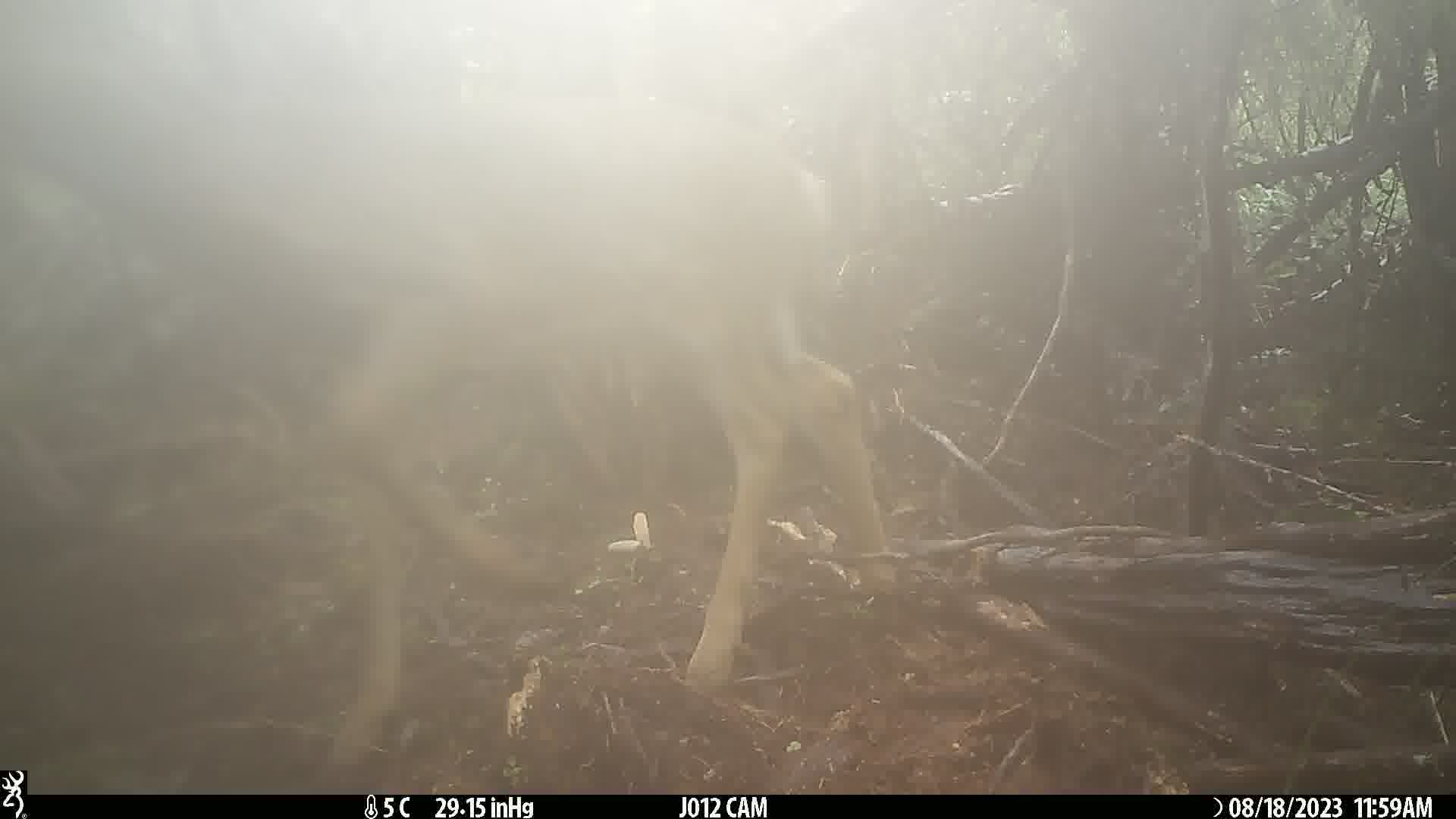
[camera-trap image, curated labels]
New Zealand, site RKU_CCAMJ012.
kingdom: Animalia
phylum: Chordata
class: Mammalia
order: Artiodactyla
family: Cervidae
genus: Odocoileus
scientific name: Odocoileus virginianus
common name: white-tailed deer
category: white tailed deer